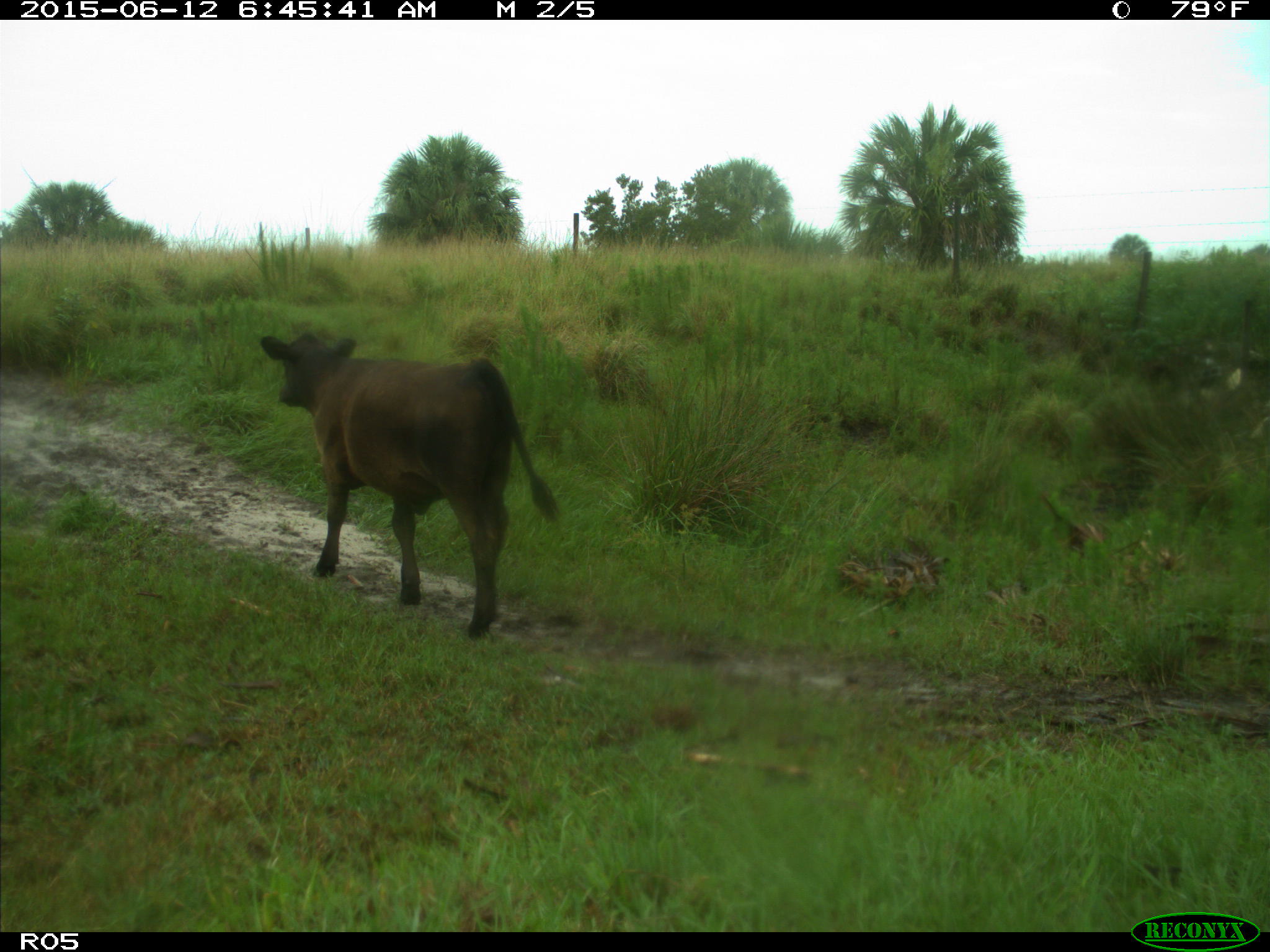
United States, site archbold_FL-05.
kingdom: Animalia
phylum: Chordata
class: Mammalia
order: Artiodactyla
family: Bovidae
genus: Bos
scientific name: Bos taurus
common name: domestic cow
Bos taurus (domestic cow).